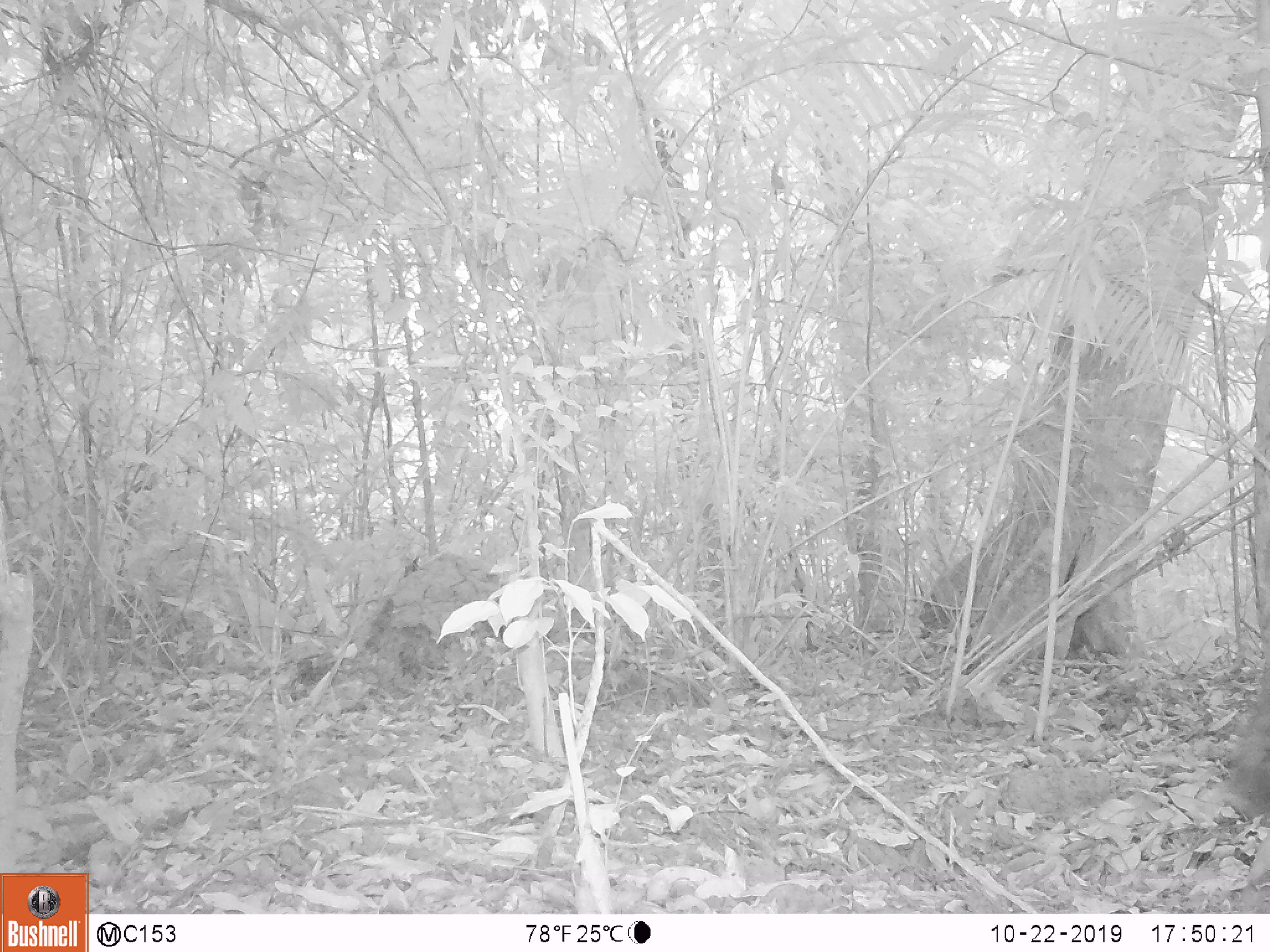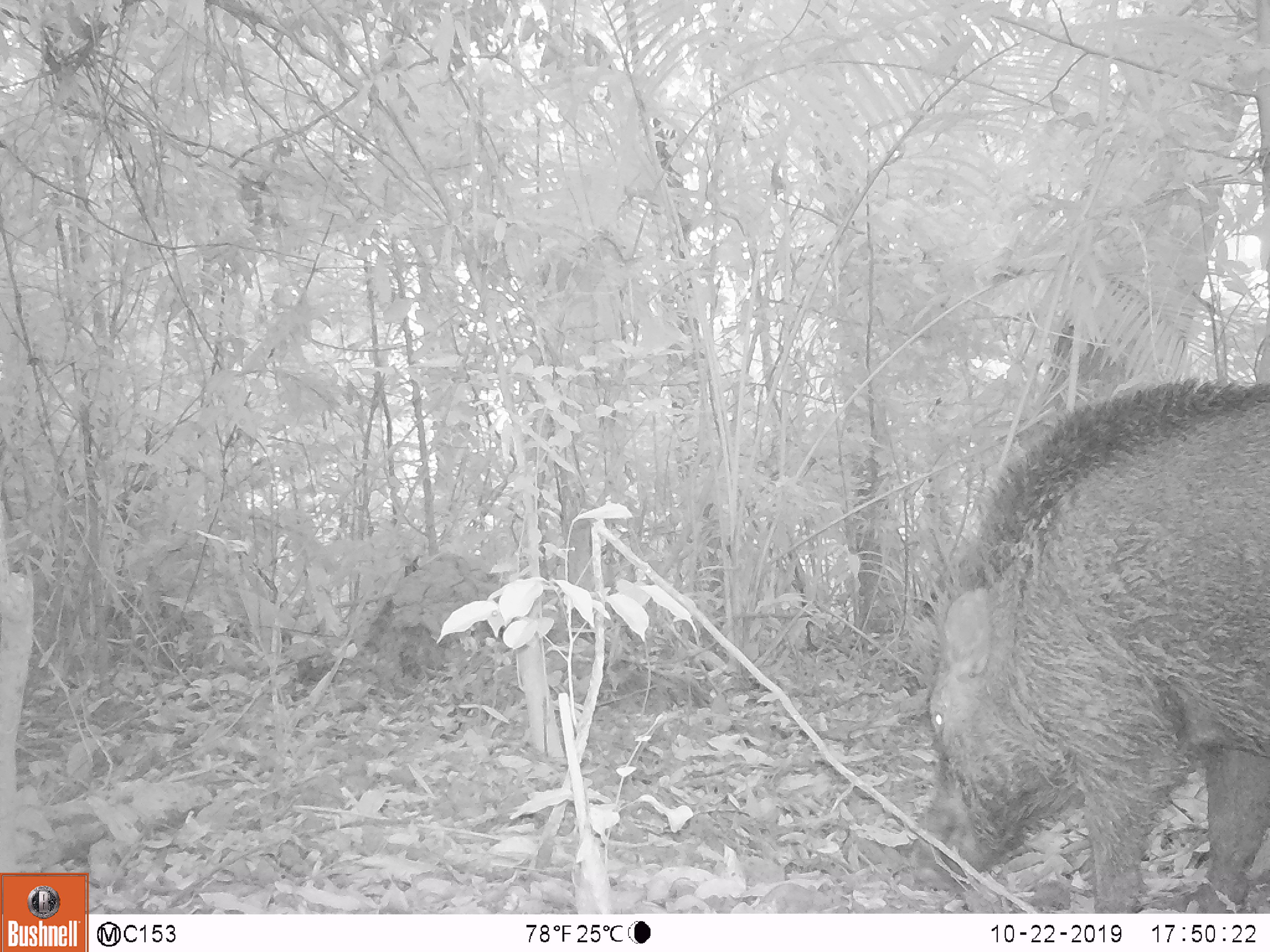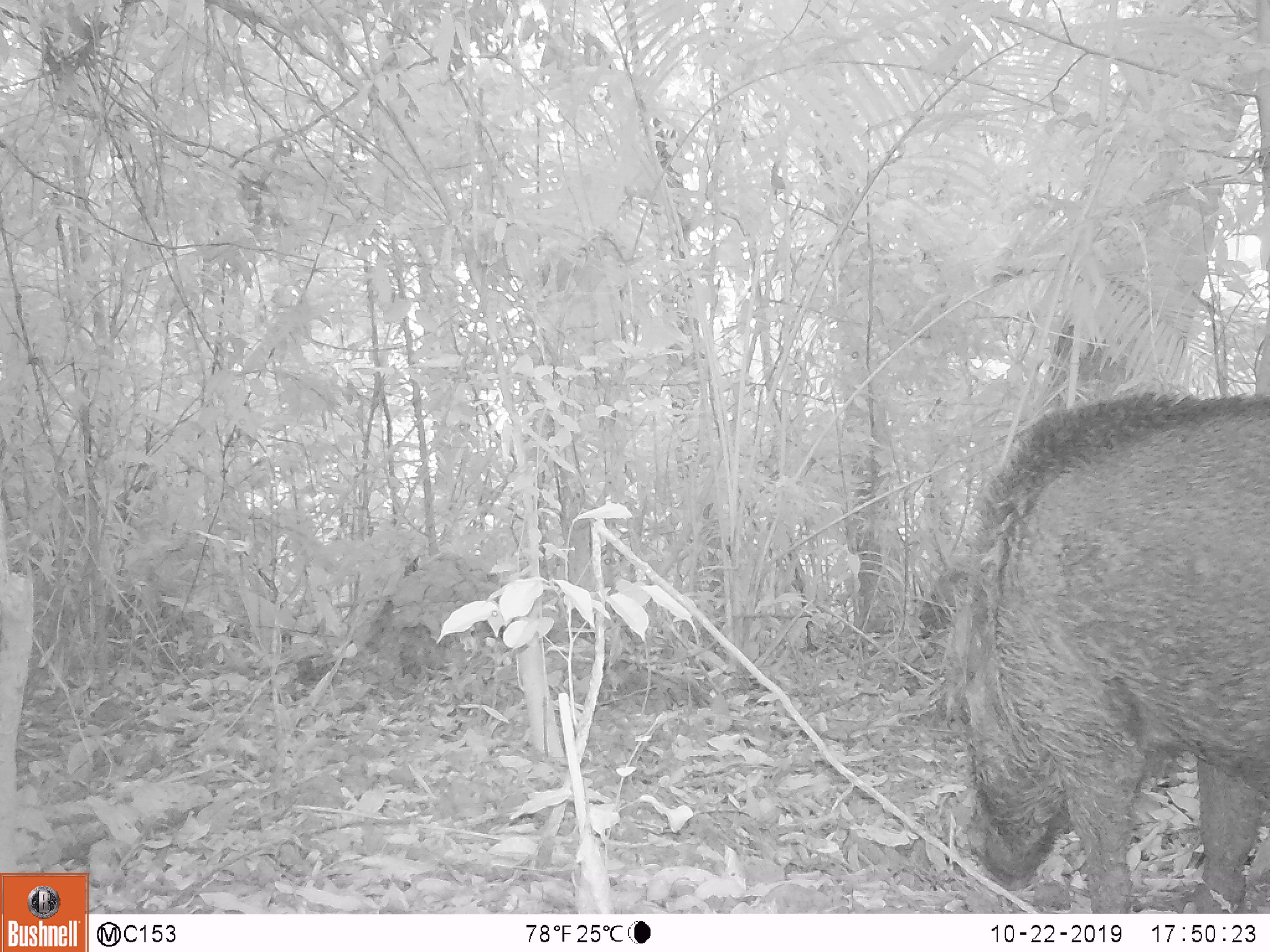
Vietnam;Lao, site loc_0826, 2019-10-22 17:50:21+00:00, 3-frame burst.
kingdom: Animalia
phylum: Chordata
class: Mammalia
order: Artiodactyla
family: Suidae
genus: Sus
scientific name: Sus scrofa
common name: eurasian wild pig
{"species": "eurasian wild pig (Sus scrofa)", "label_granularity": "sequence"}